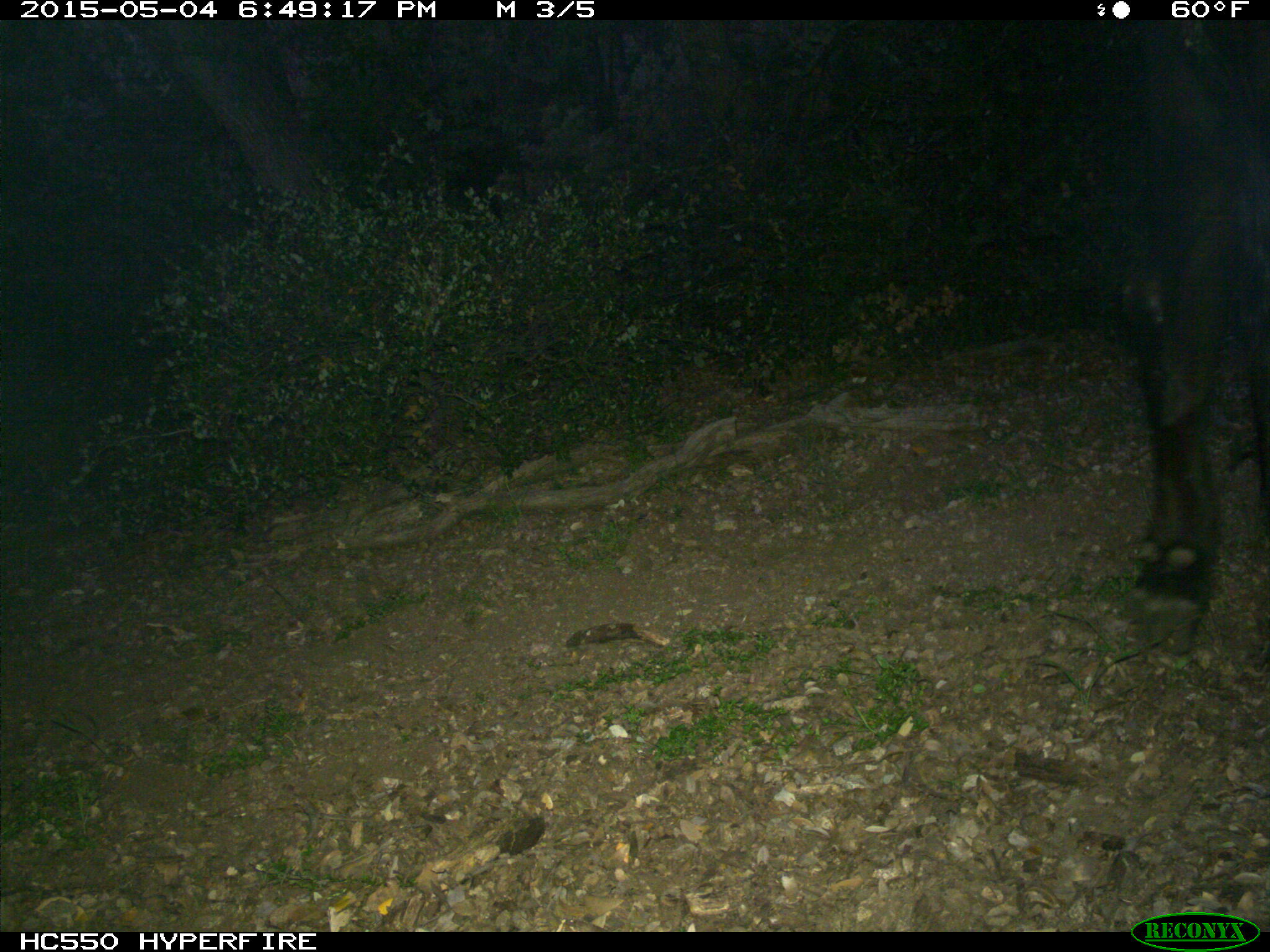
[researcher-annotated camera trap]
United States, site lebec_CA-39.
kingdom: Animalia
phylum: Chordata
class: Mammalia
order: Artiodactyla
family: Bovidae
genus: Bos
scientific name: Bos taurus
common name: domestic cow